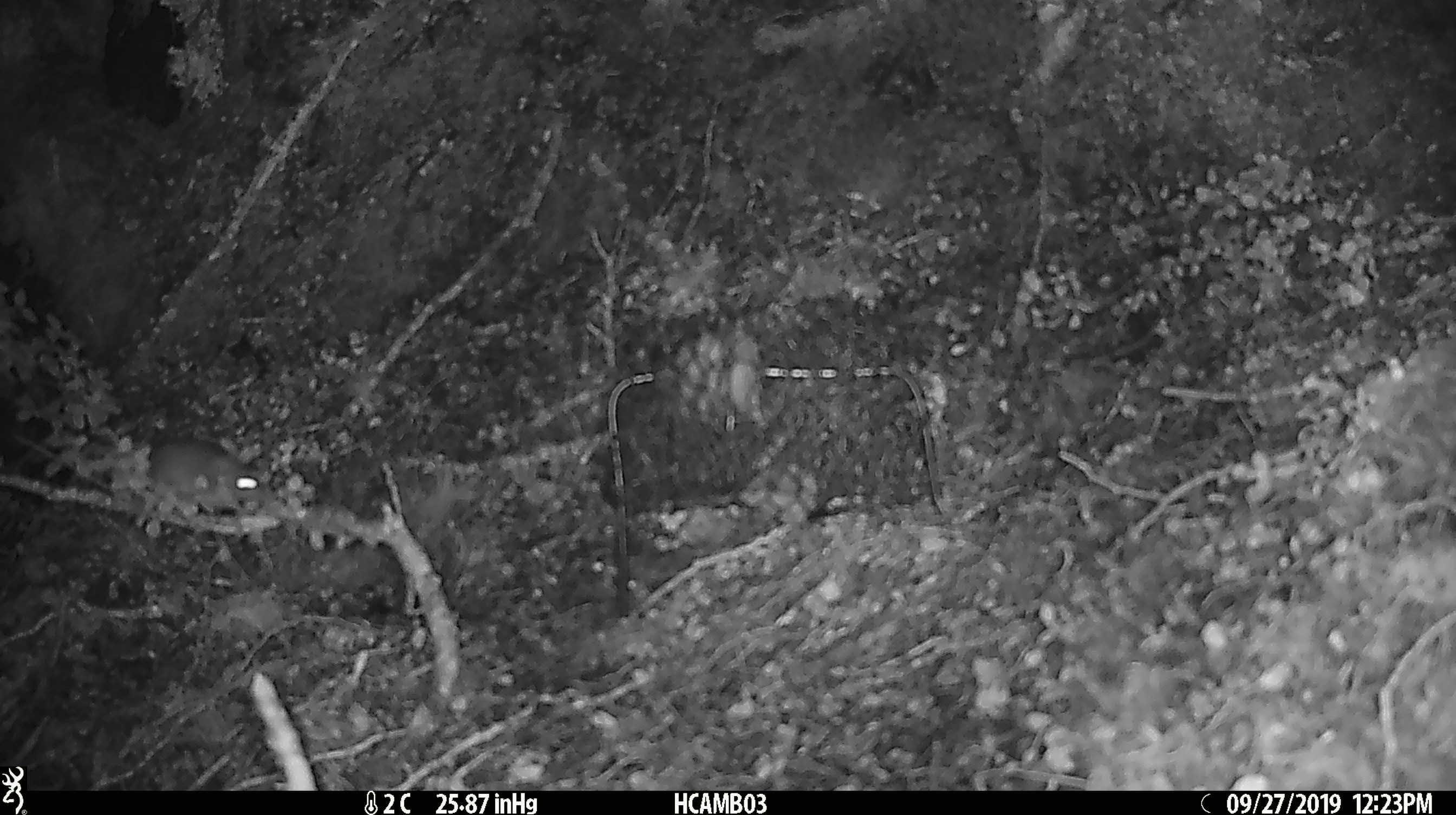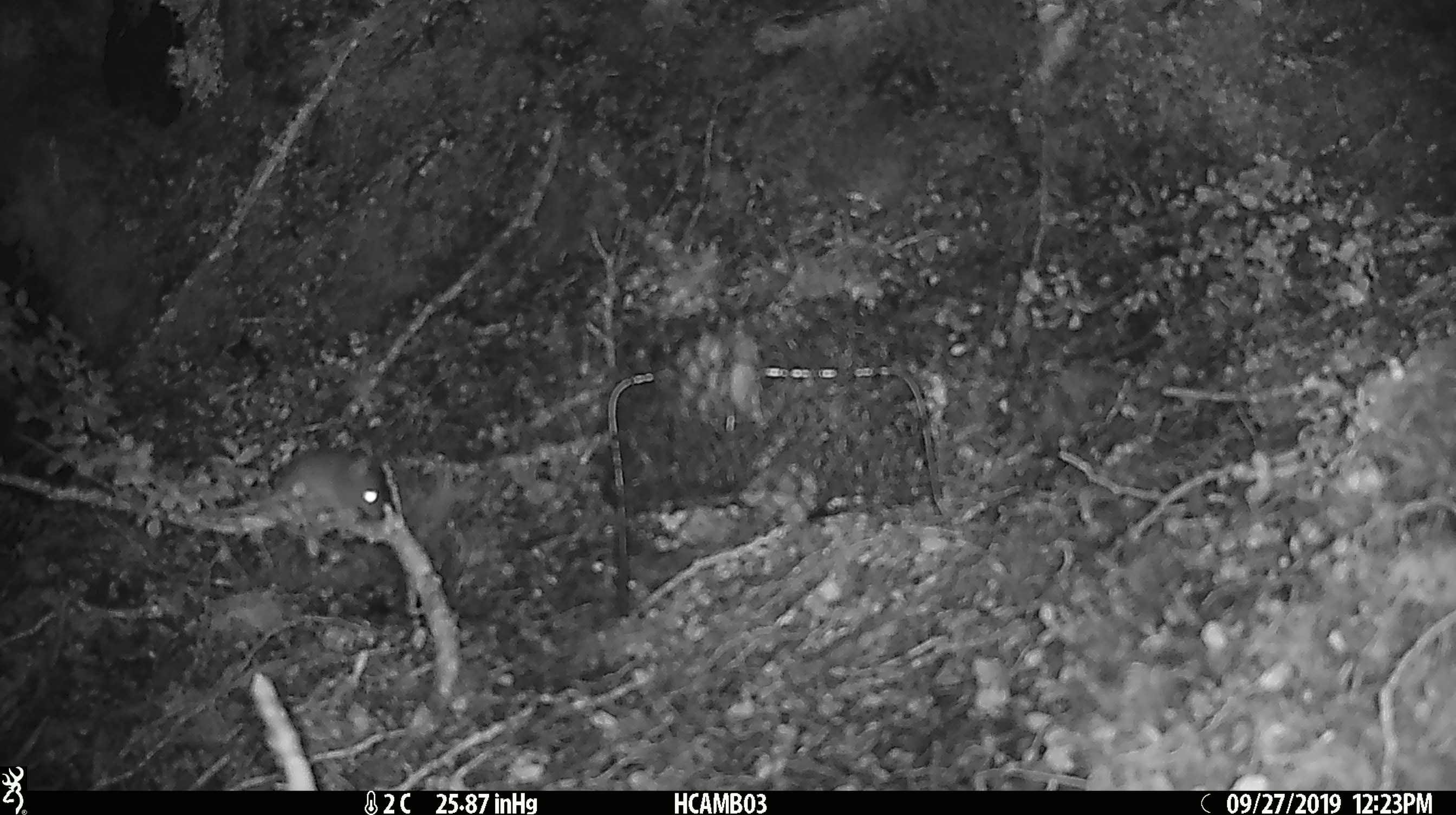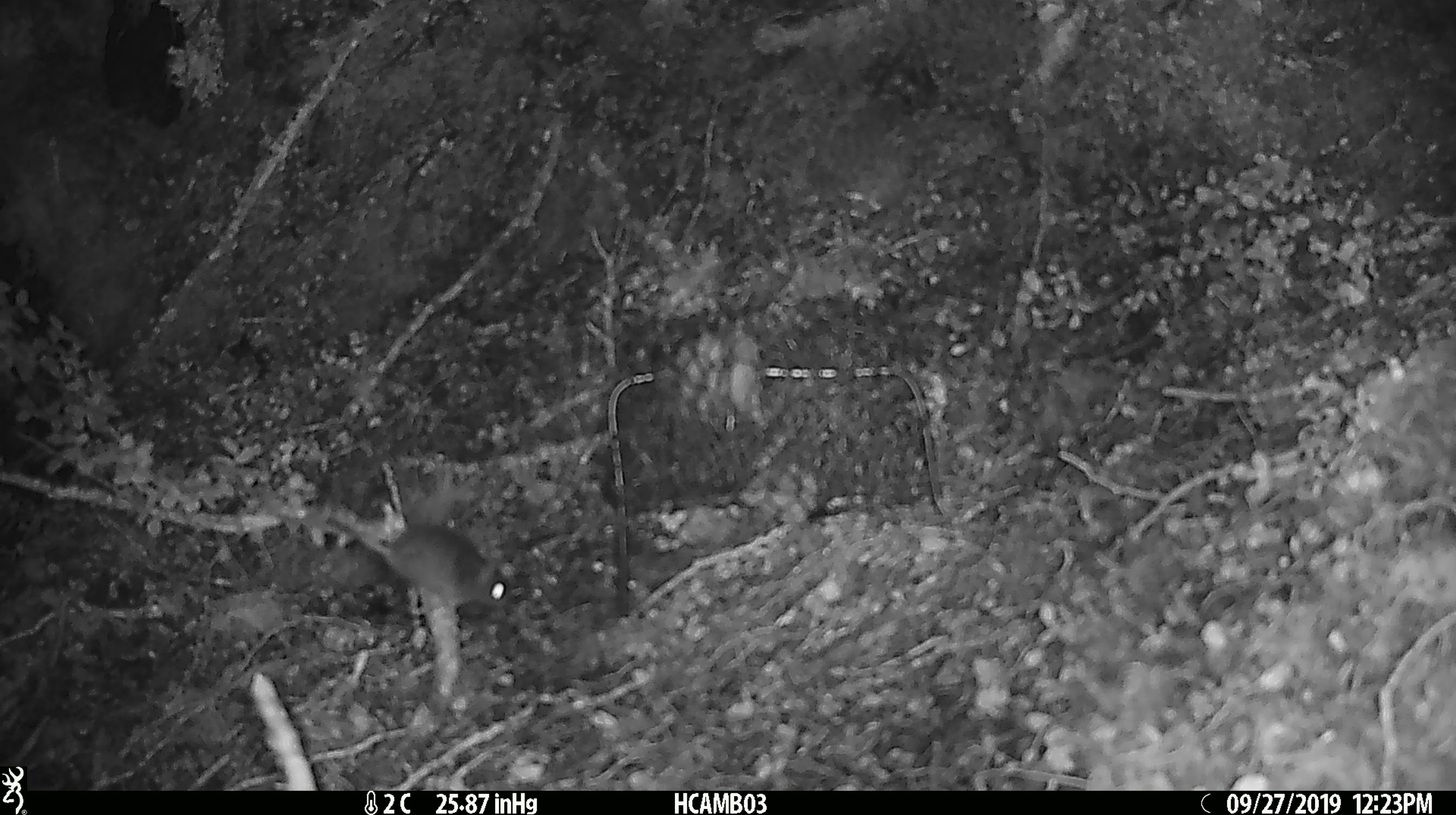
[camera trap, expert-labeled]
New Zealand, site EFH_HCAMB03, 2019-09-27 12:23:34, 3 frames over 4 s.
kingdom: Animalia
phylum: Chordata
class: Mammalia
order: Rodentia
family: Muridae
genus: Mus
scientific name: Mus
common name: mouse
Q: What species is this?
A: Mouse (Mus).